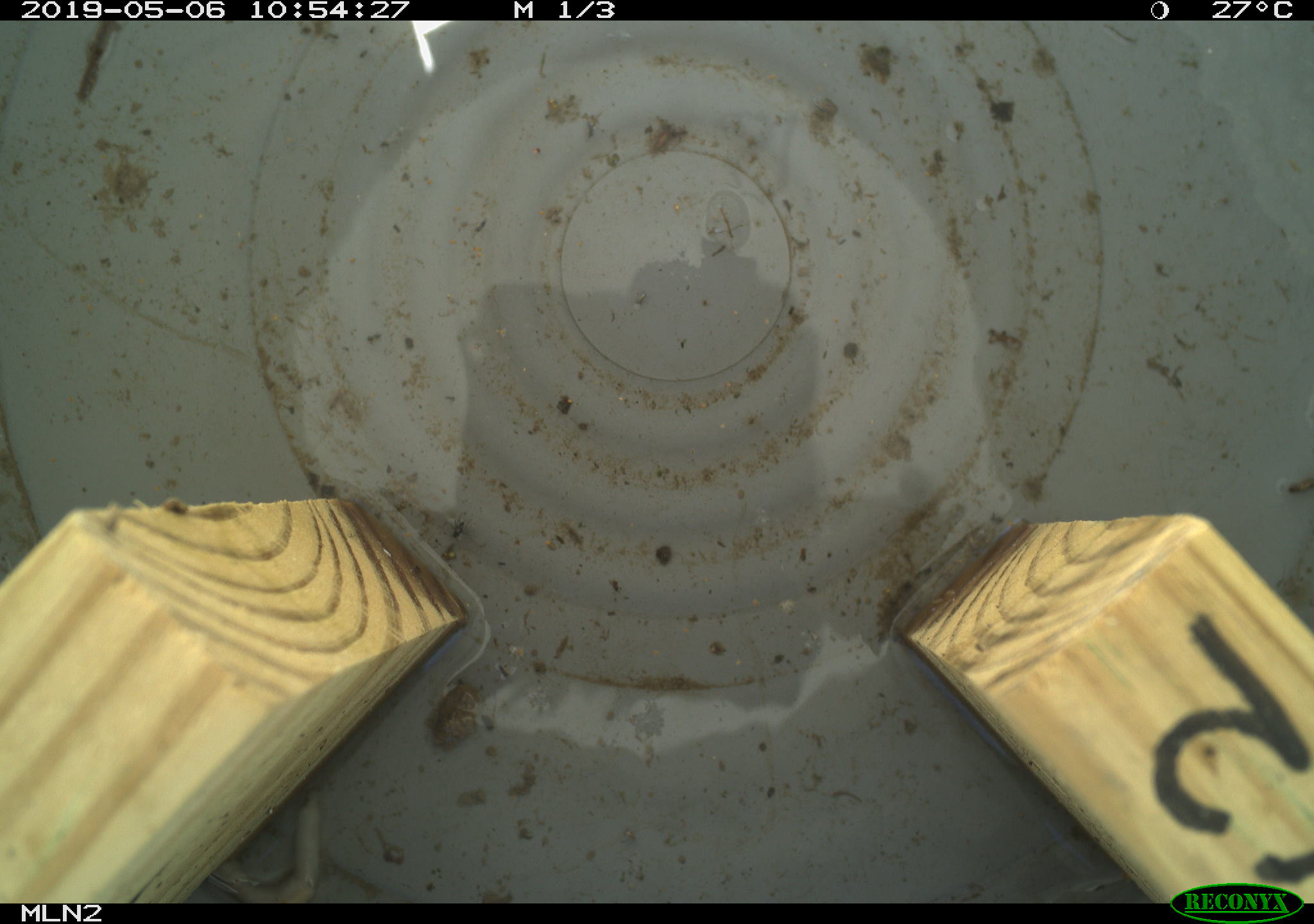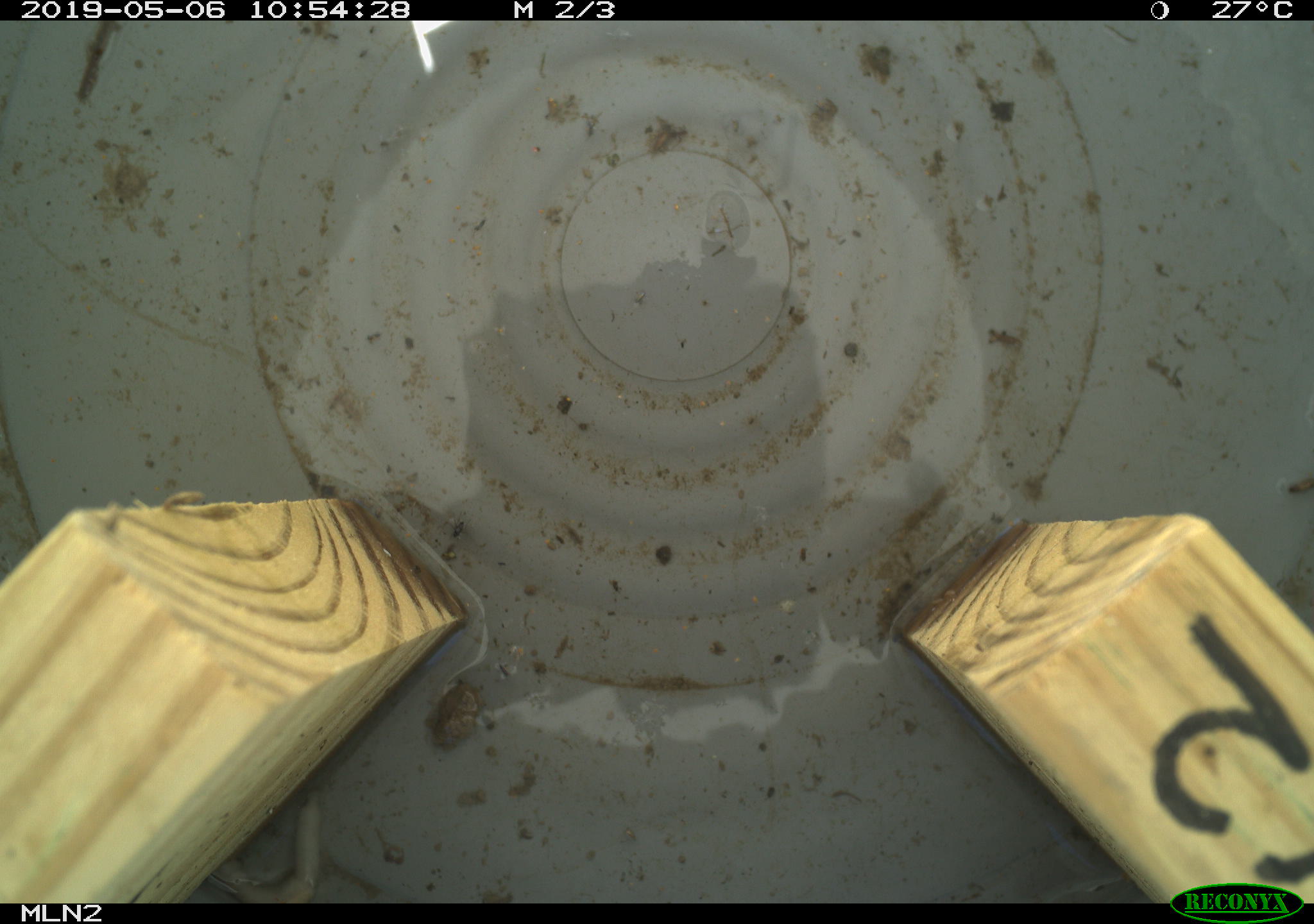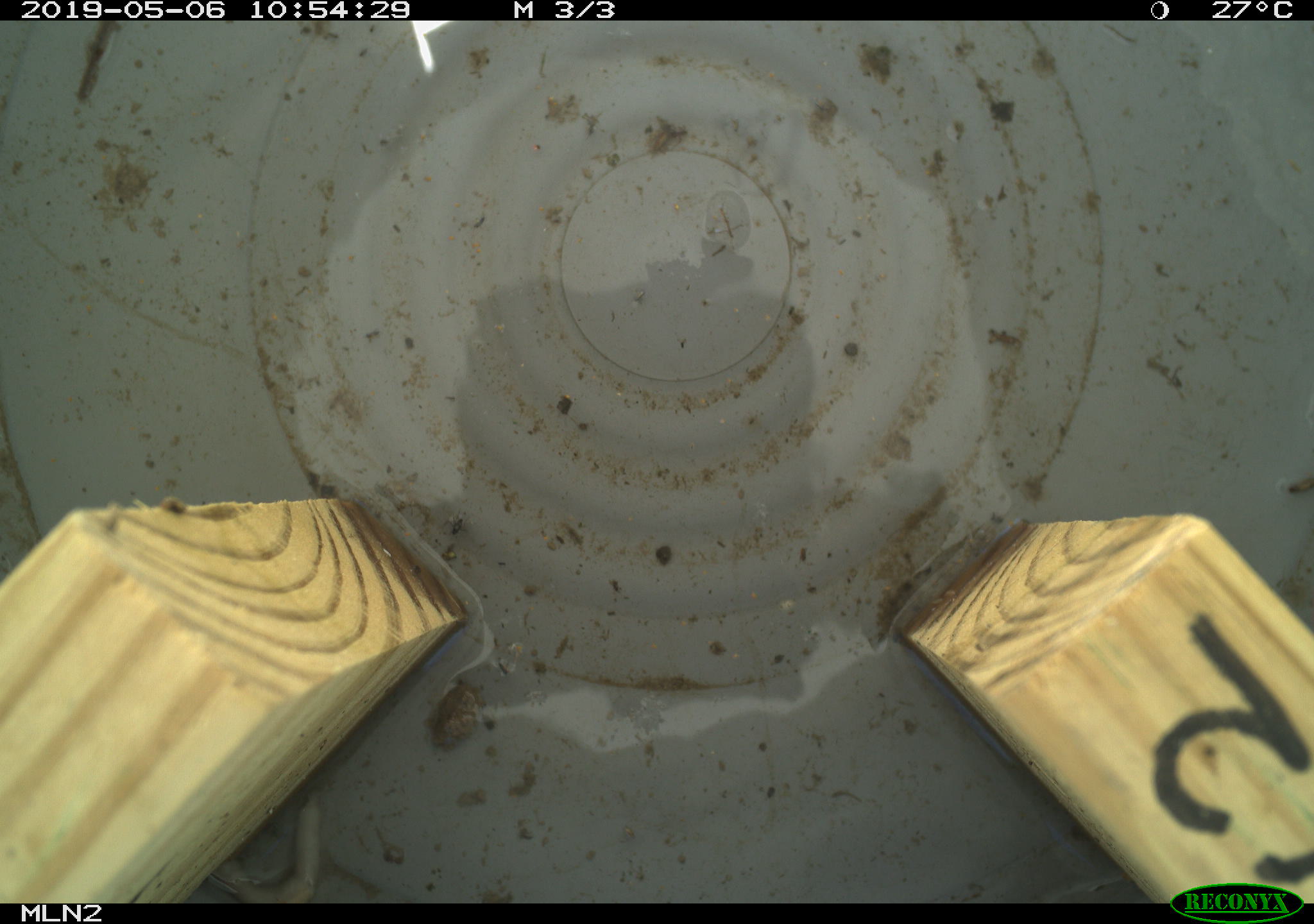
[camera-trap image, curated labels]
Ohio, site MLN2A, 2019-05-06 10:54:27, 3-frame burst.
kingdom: Animalia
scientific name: Animalia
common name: animal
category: invertebrate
Invertebrate (animal) (Animalia).